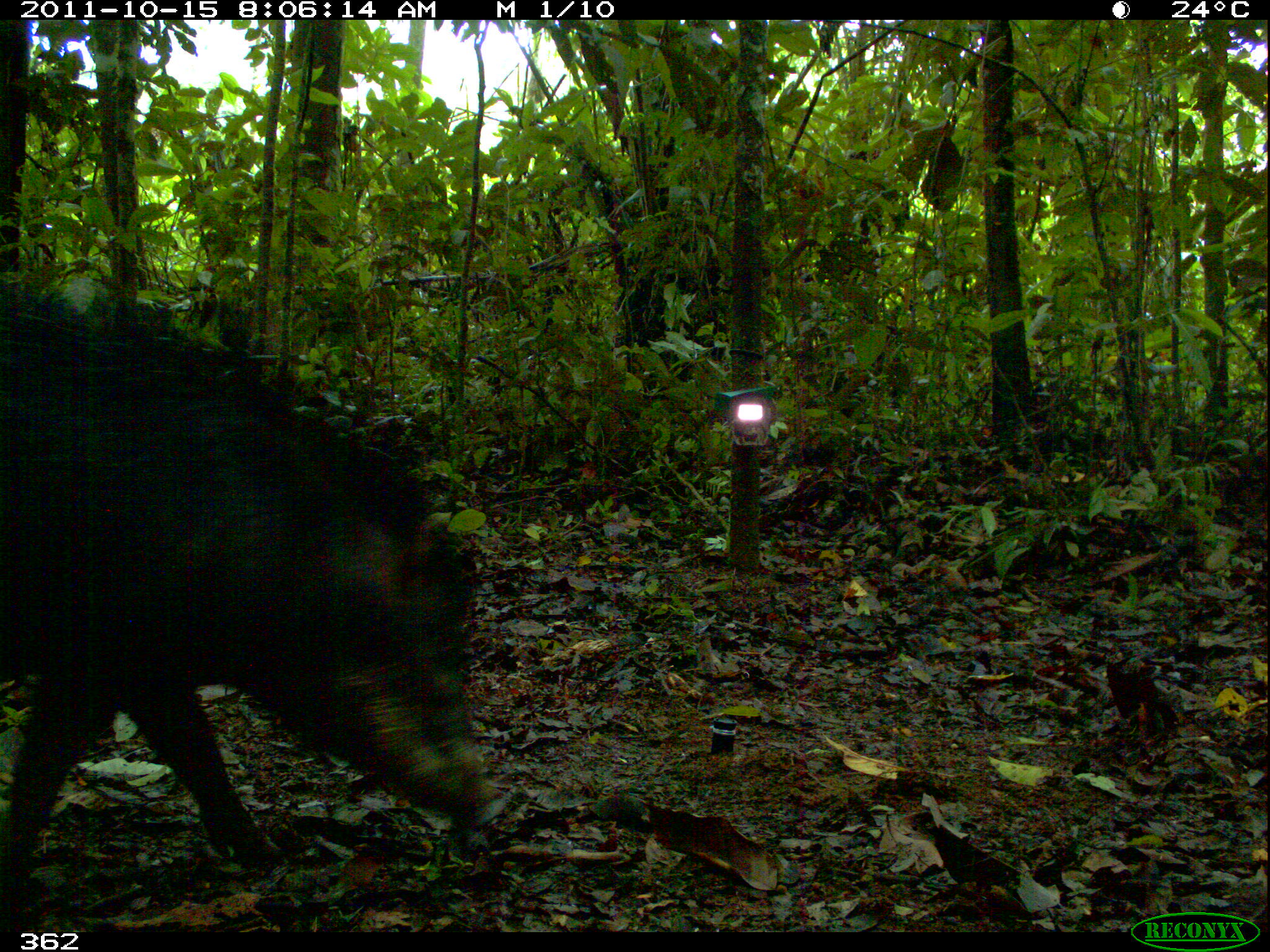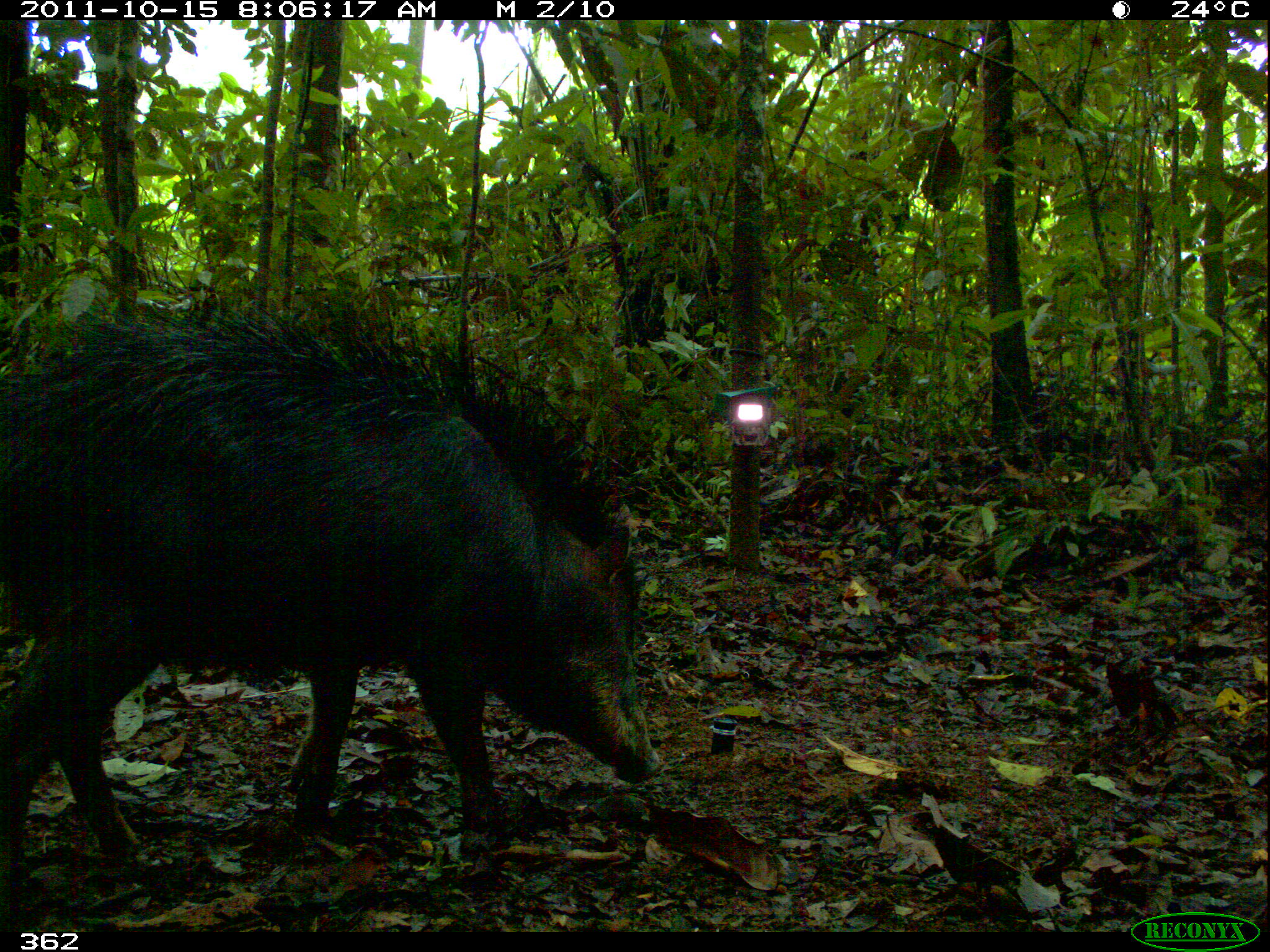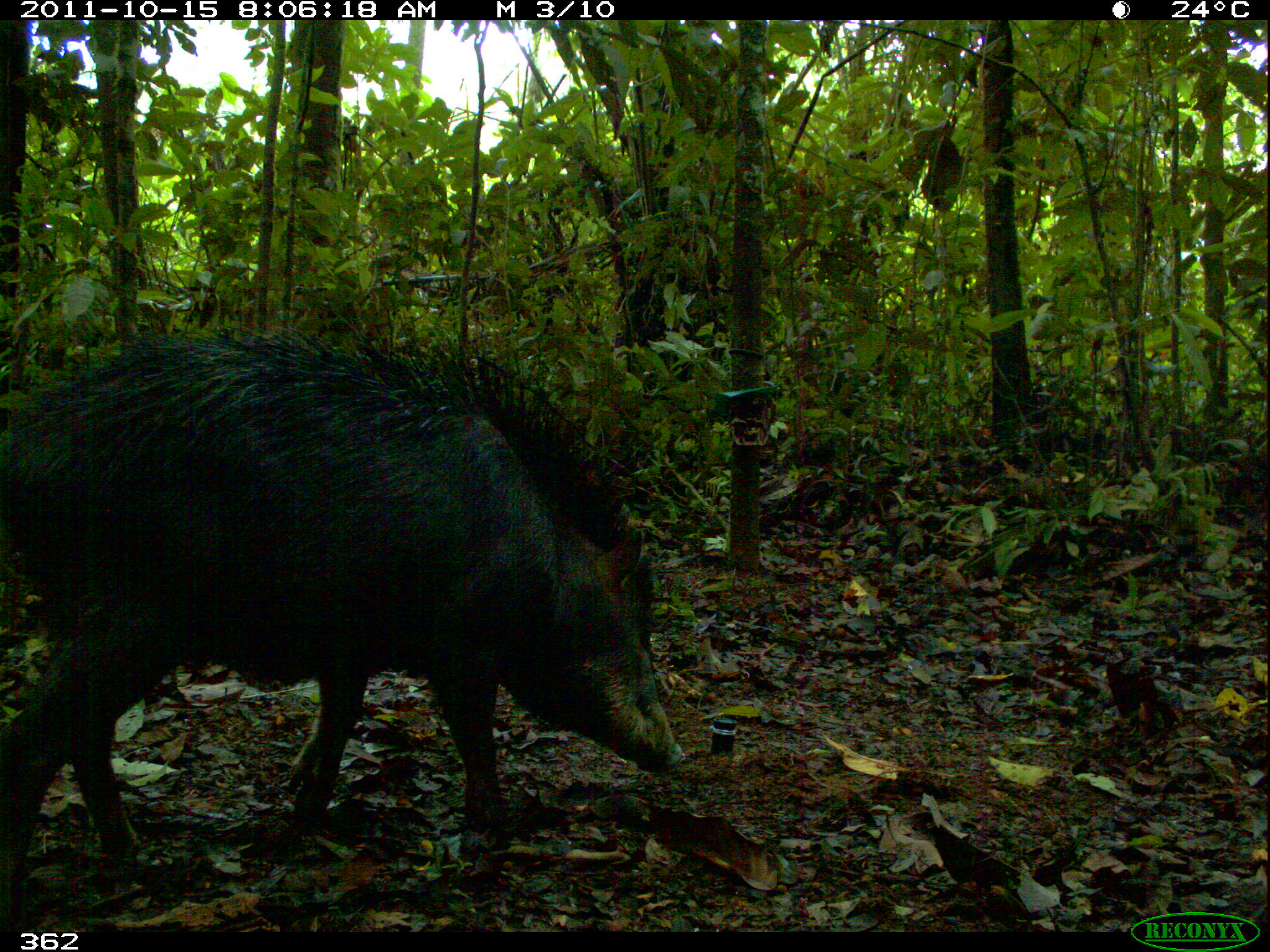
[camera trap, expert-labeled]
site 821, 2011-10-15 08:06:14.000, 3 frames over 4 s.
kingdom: Animalia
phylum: Chordata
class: Mammalia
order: Artiodactyla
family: Tayassuidae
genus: Tayassu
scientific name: Tayassu pecari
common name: white-lipped peccary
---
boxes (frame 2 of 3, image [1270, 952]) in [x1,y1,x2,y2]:
tayassu pecari: [0,290,662,867]